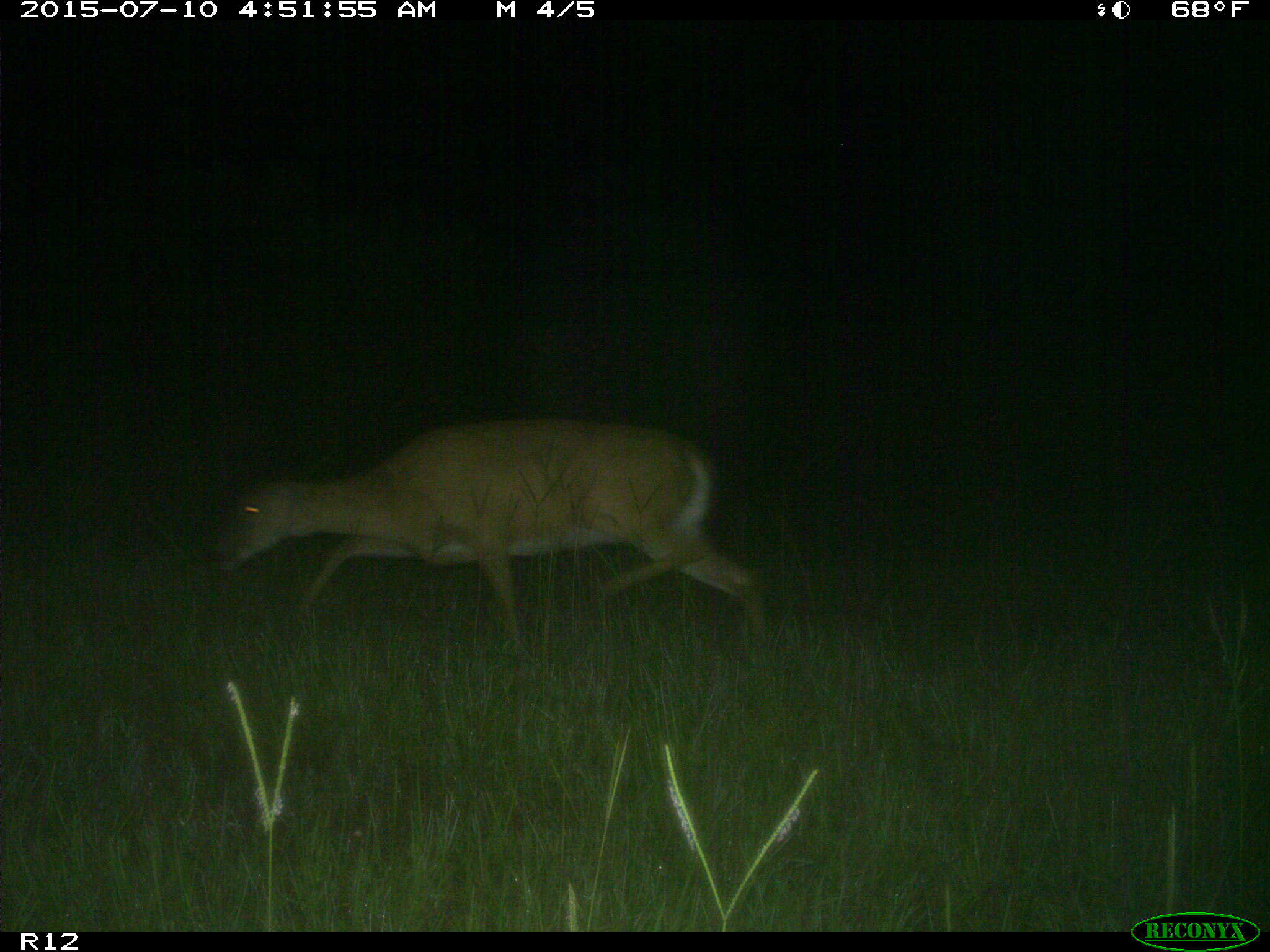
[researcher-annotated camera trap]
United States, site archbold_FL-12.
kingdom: Animalia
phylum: Chordata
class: Mammalia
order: Artiodactyla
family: Cervidae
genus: Odocoileus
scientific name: Odocoileus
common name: deer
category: unidentified deer